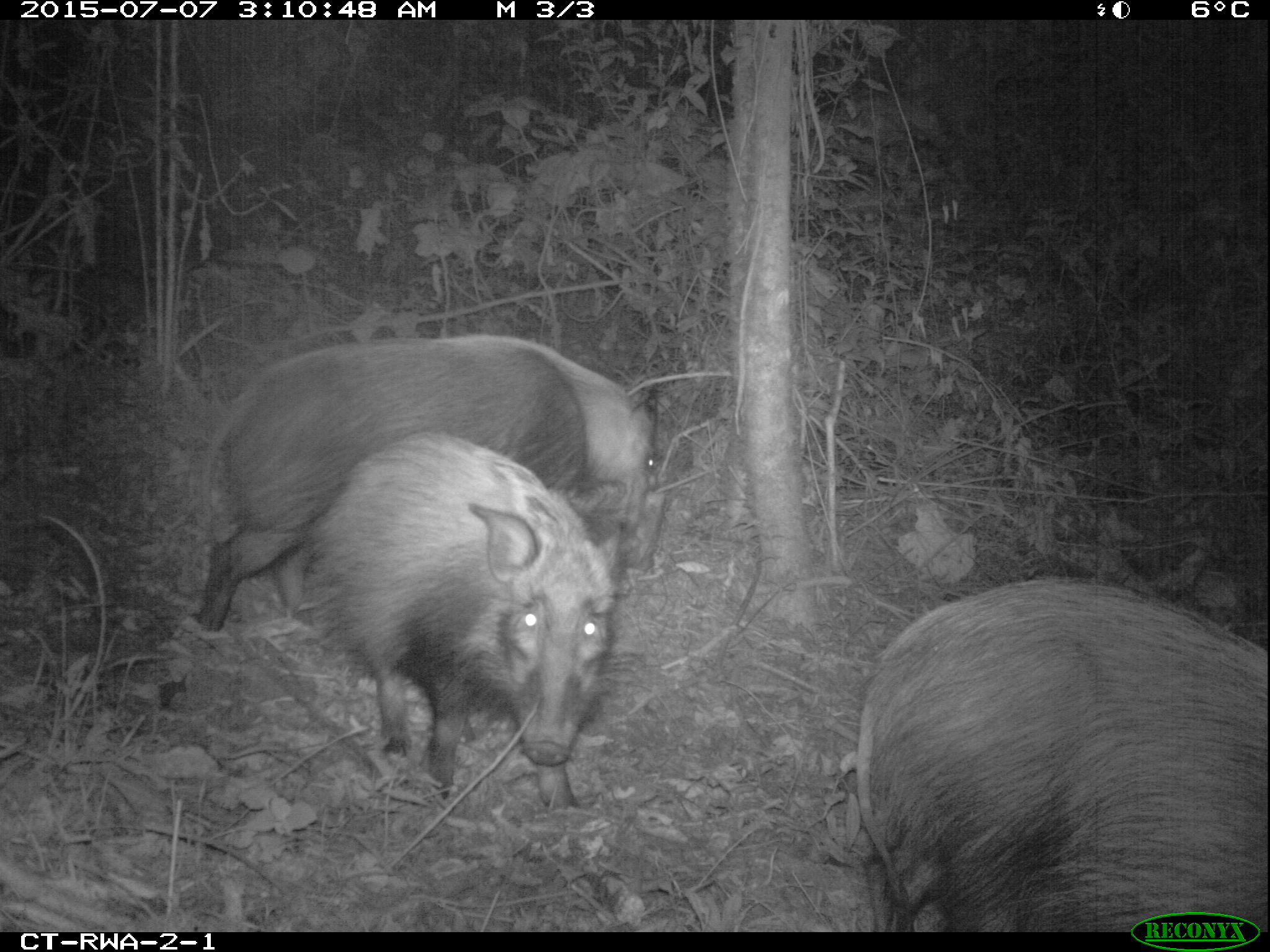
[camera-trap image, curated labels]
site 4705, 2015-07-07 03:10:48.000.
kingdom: Animalia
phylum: Chordata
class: Mammalia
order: Artiodactyla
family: Suidae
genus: Potamochoerus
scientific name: Potamochoerus larvatus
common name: bushpig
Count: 3.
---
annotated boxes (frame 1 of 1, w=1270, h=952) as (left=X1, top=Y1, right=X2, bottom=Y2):
potamochoerus larvatus: (left=854, top=576, right=1267, bottom=931); (left=198, top=334, right=660, bottom=631); (left=298, top=431, right=622, bottom=814)